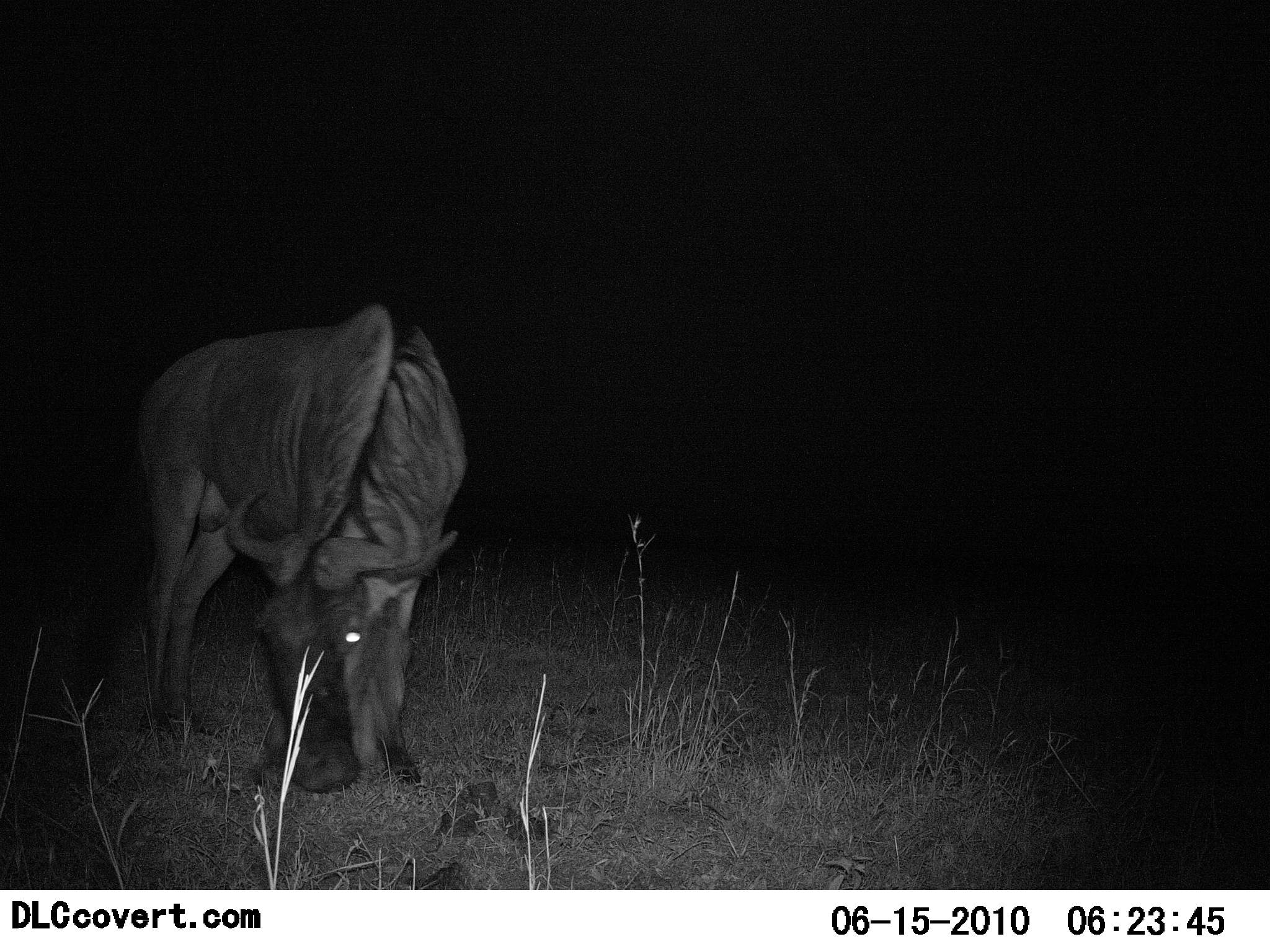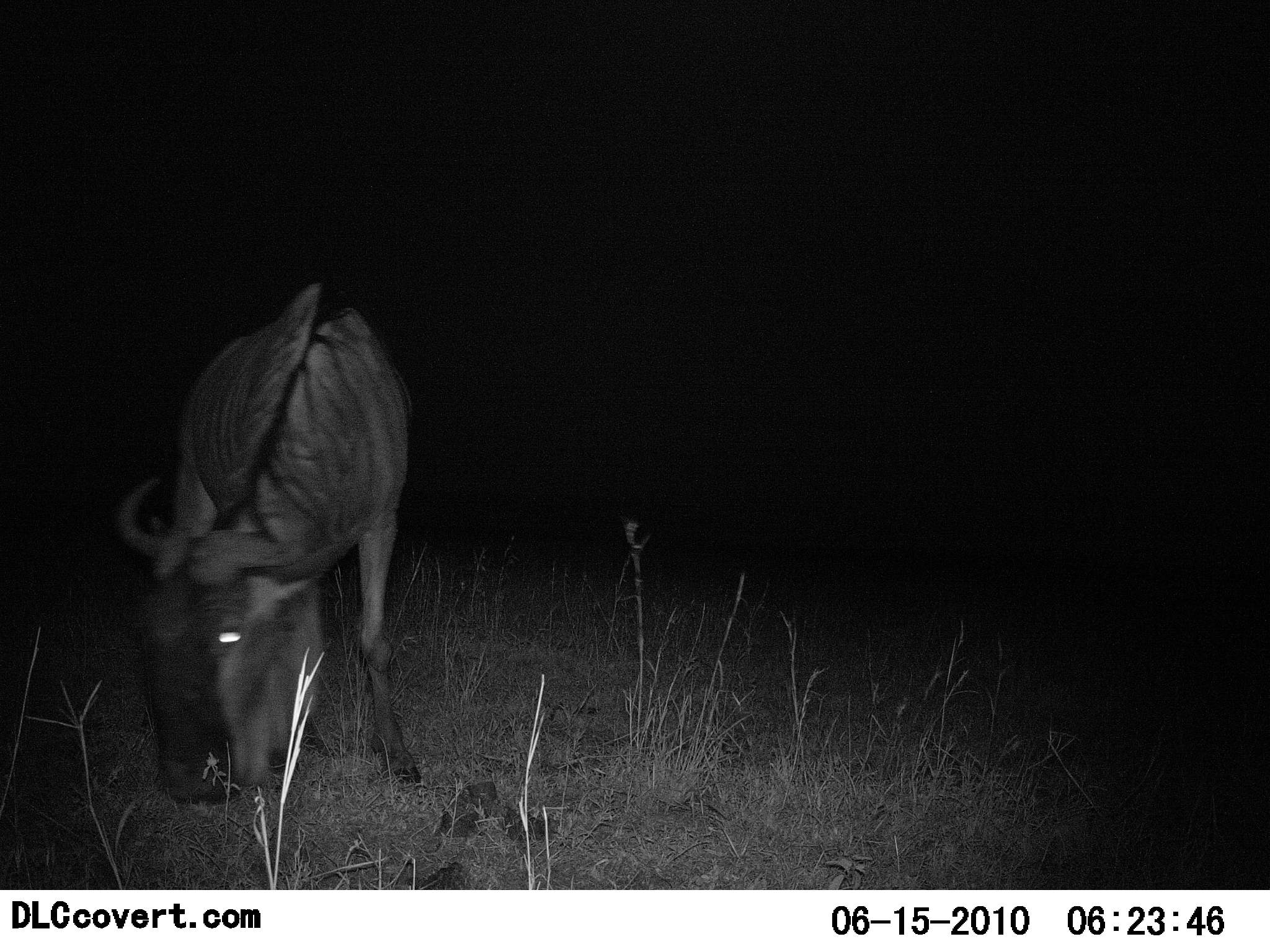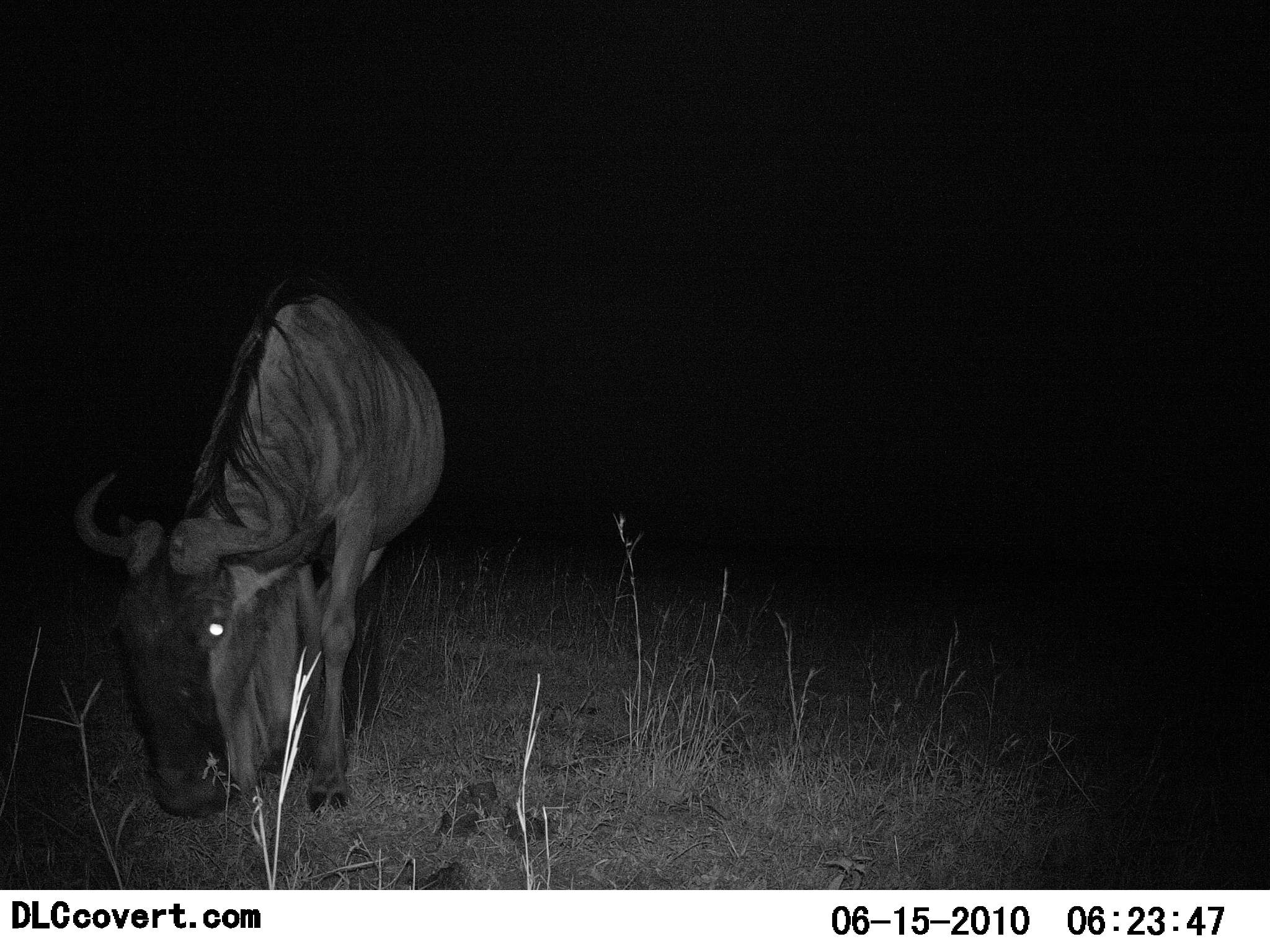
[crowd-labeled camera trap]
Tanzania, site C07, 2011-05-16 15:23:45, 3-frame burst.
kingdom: Animalia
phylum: Chordata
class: Mammalia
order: Artiodactyla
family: Bovidae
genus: Connochaetes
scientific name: Connochaetes taurinus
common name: blue wildebeest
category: wildebeest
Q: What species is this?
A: Wildebeest (blue wildebeest) (Connochaetes taurinus).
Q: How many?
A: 1.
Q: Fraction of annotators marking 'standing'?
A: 23%.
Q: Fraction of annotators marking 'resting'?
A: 0%.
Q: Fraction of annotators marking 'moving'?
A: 15%.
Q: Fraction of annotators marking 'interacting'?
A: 0%.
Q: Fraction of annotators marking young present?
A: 0%.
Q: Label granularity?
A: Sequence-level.